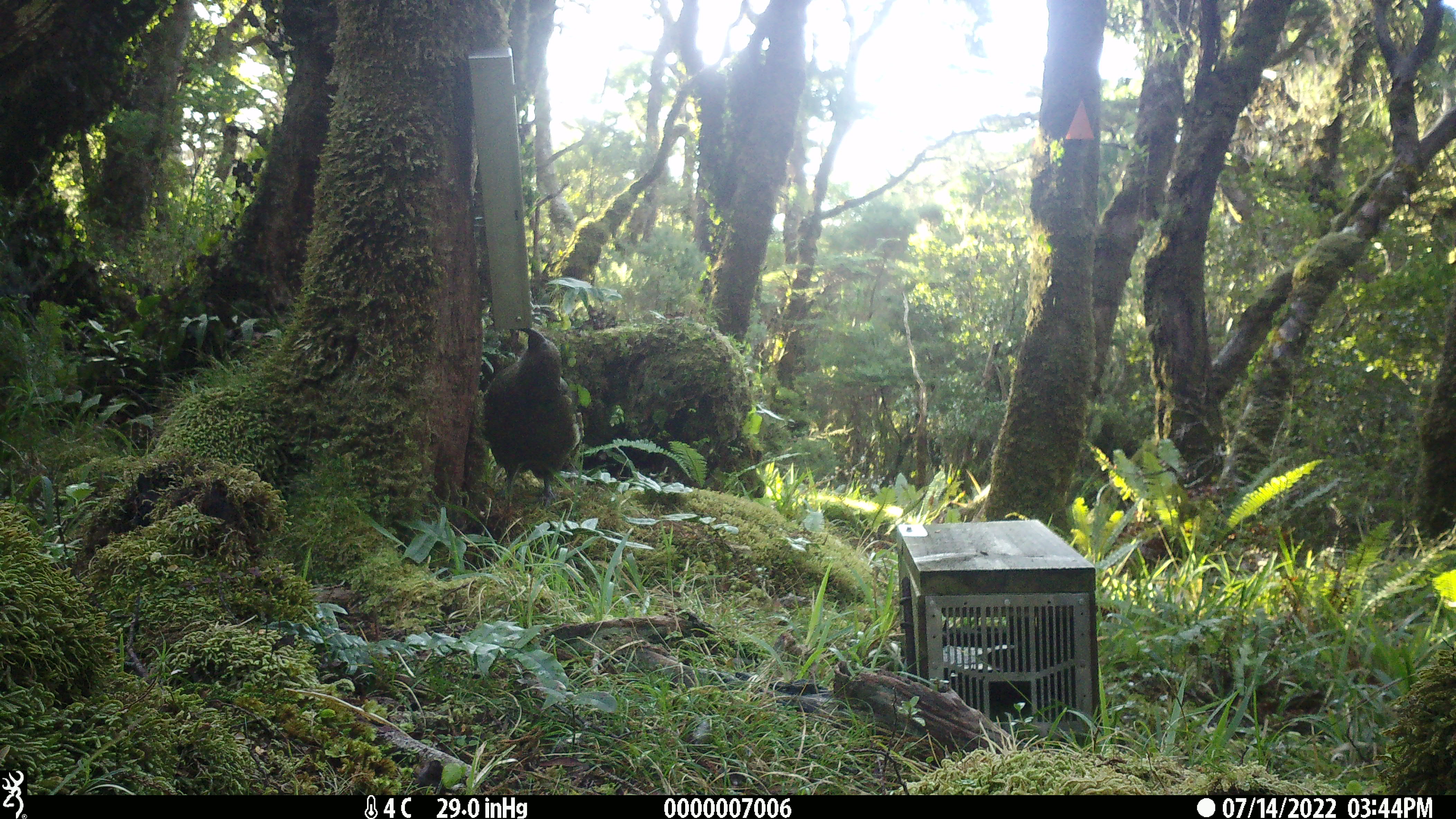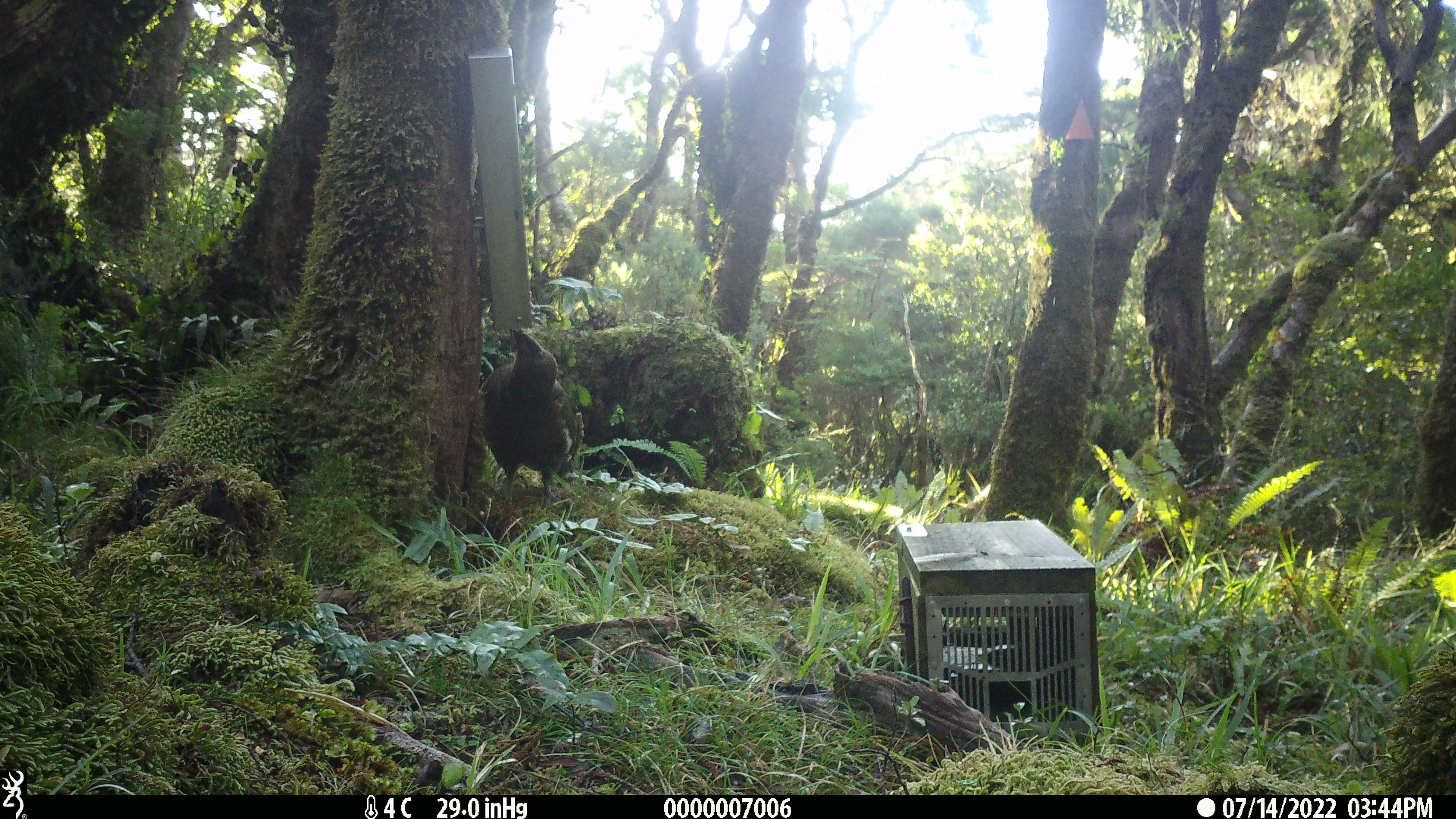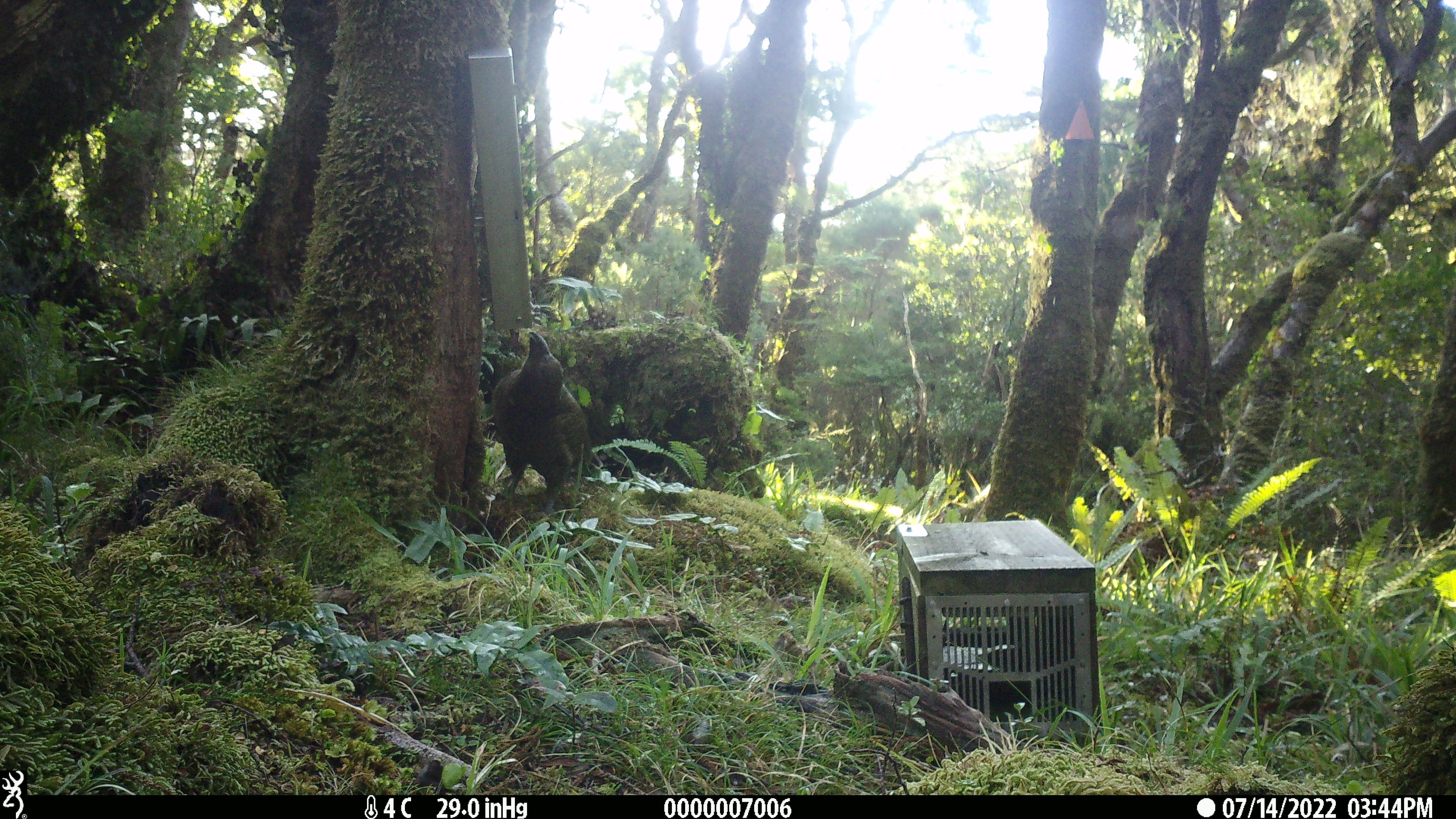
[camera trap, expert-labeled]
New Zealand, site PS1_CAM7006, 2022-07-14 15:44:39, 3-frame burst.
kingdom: Animalia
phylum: Chordata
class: Aves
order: Psittaciformes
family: Strigopidae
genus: Nestor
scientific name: Nestor notabilis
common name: kea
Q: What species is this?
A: Kea (Nestor notabilis).